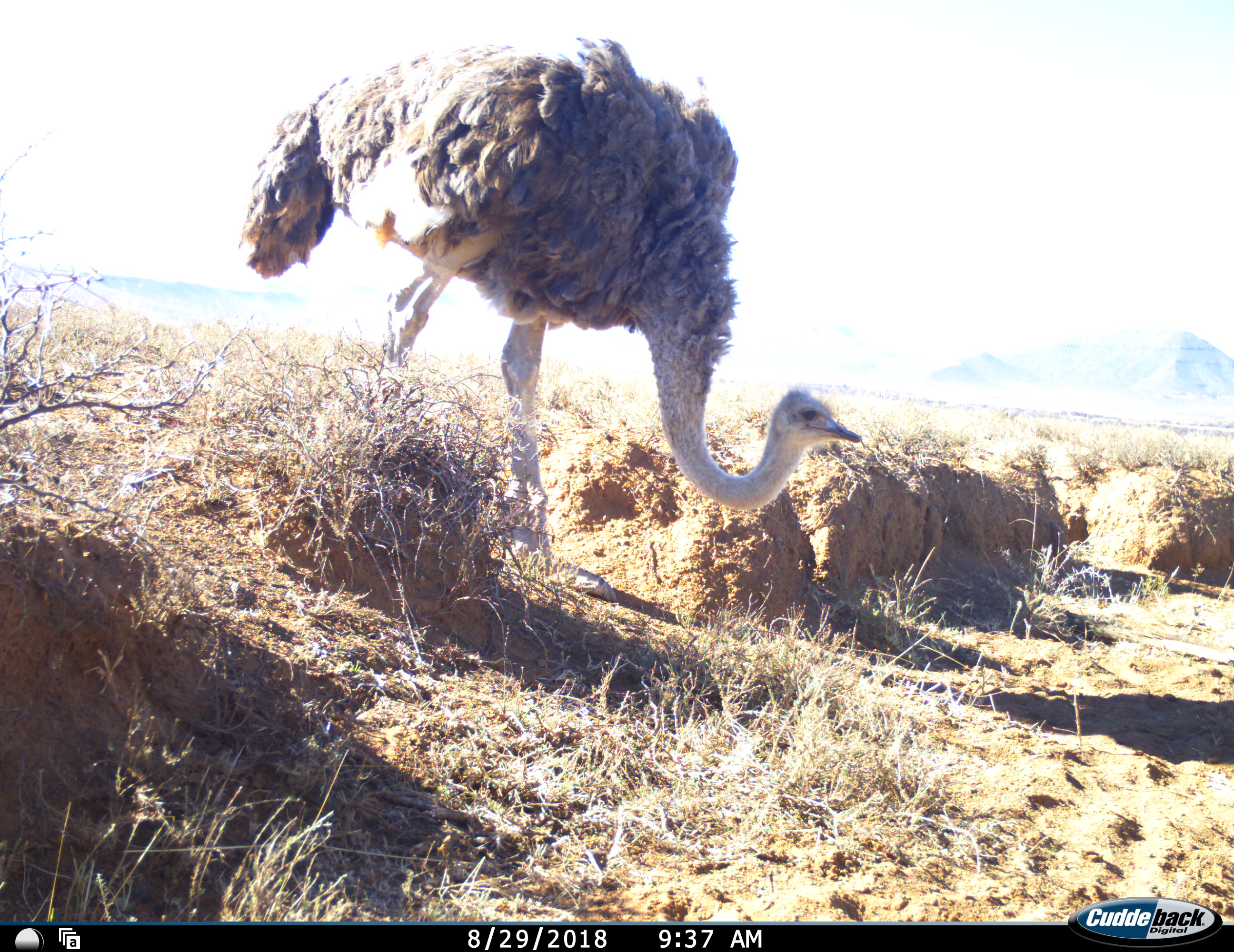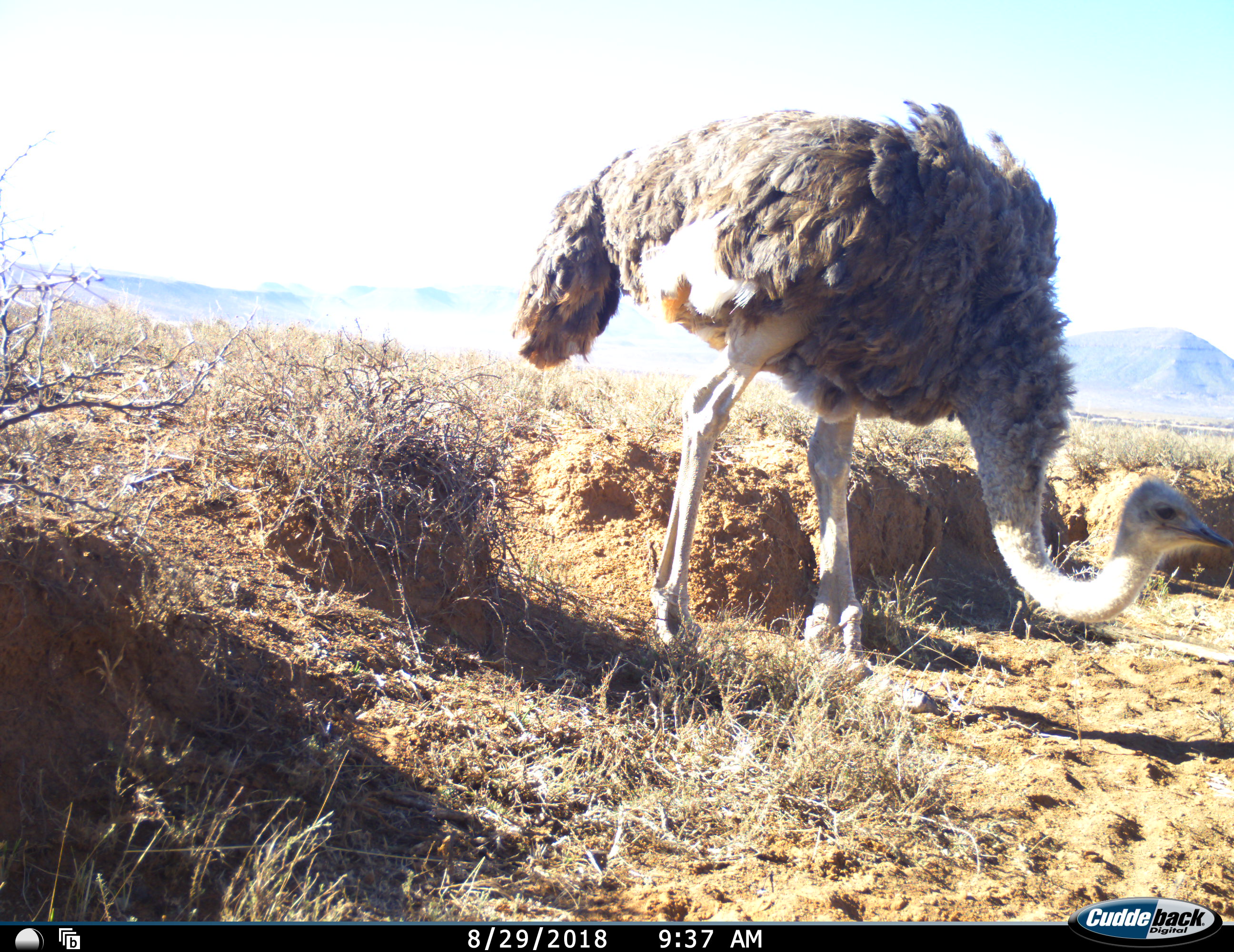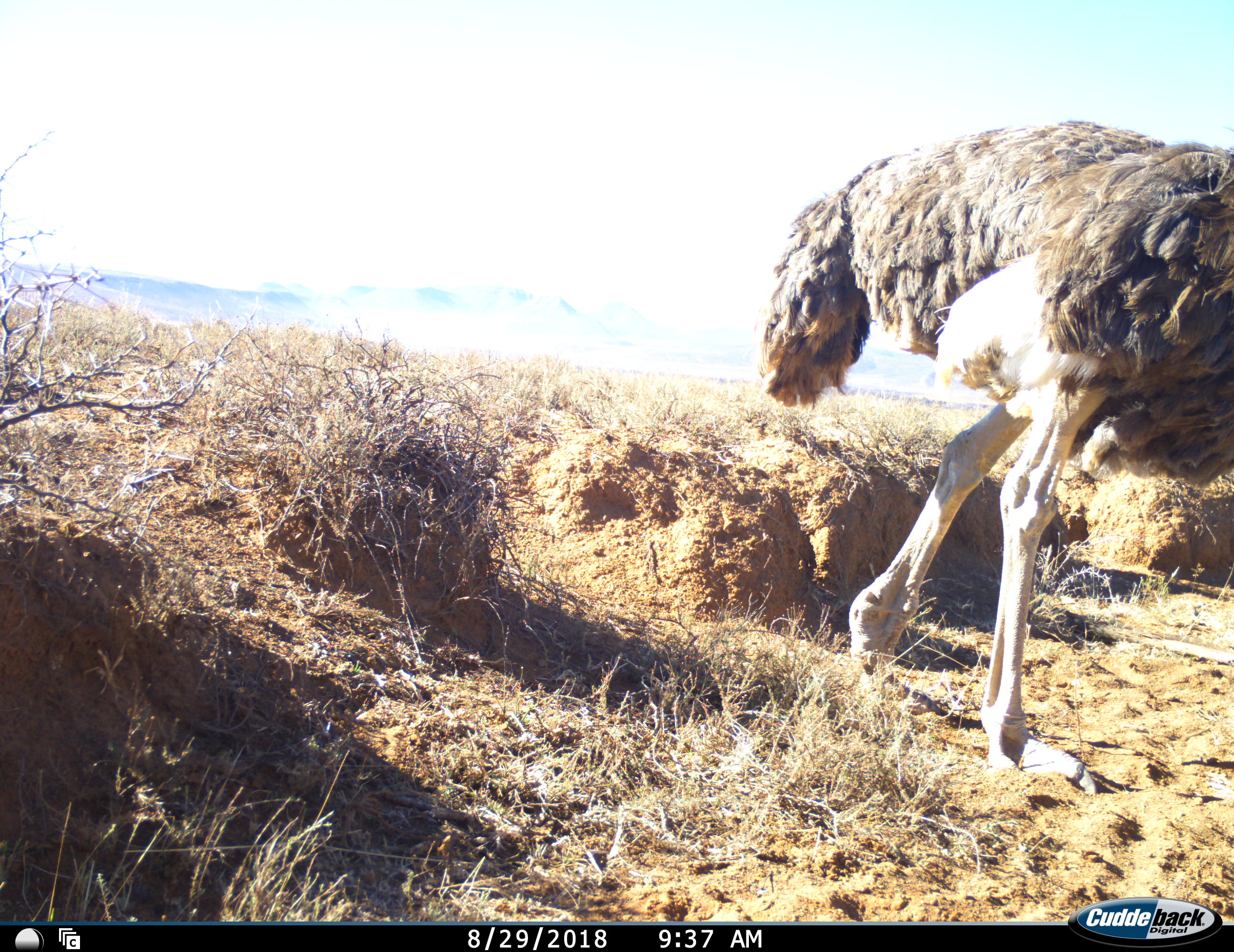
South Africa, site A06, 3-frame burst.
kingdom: Animalia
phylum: Chordata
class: Aves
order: Struthioniformes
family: Struthionidae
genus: Struthio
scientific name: Struthio camelus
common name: ostrich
Ostrich (Struthio camelus), count 1. Behavior (volunteer vote fractions): standing 10%, resting 0%, moving 90%, interacting 0%. Young present (vote fraction): 0%. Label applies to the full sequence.